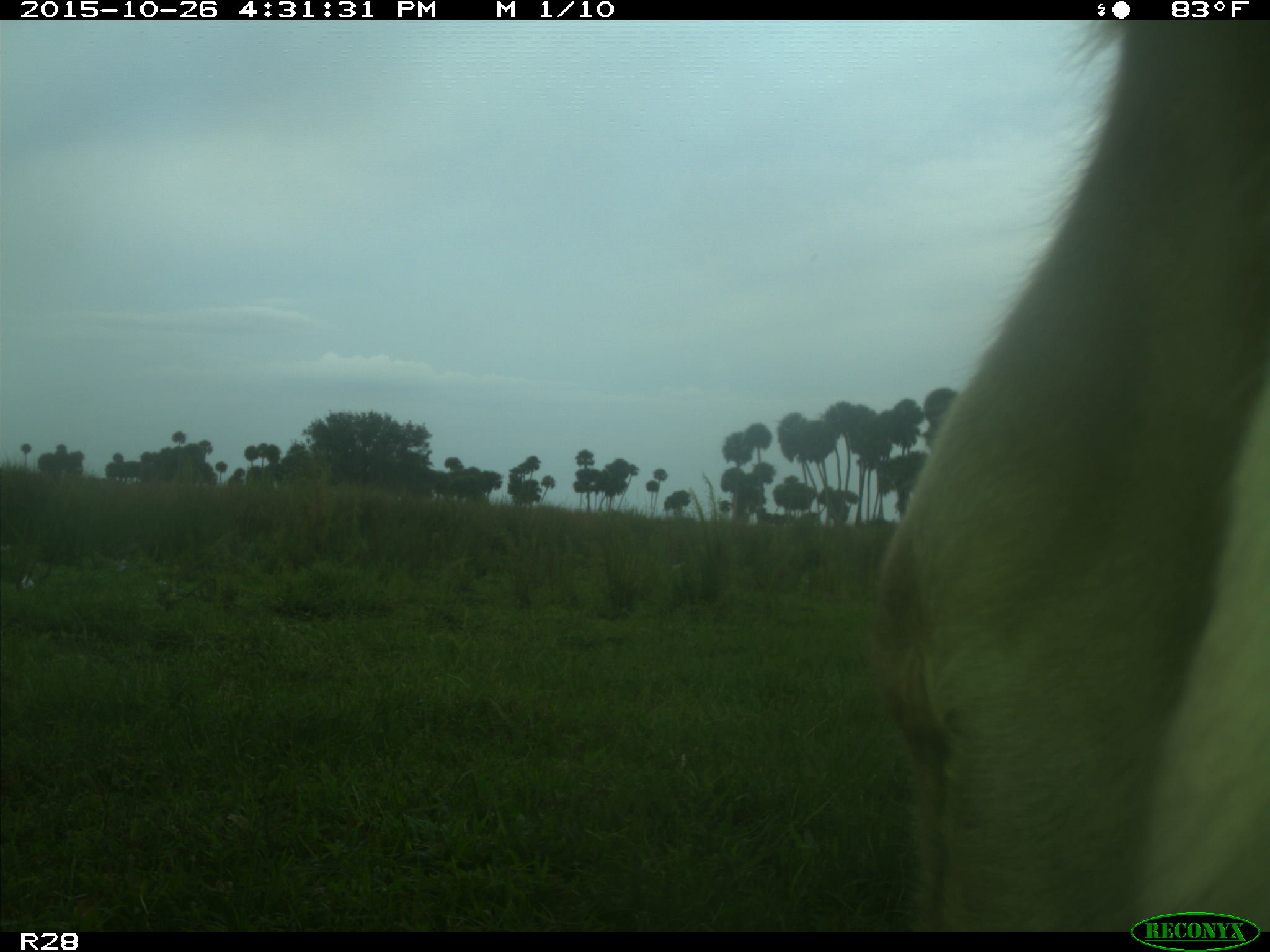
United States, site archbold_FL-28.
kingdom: Animalia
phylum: Chordata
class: Mammalia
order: Artiodactyla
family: Bovidae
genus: Bos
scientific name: Bos taurus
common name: domestic cow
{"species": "Bos taurus (domestic cow)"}